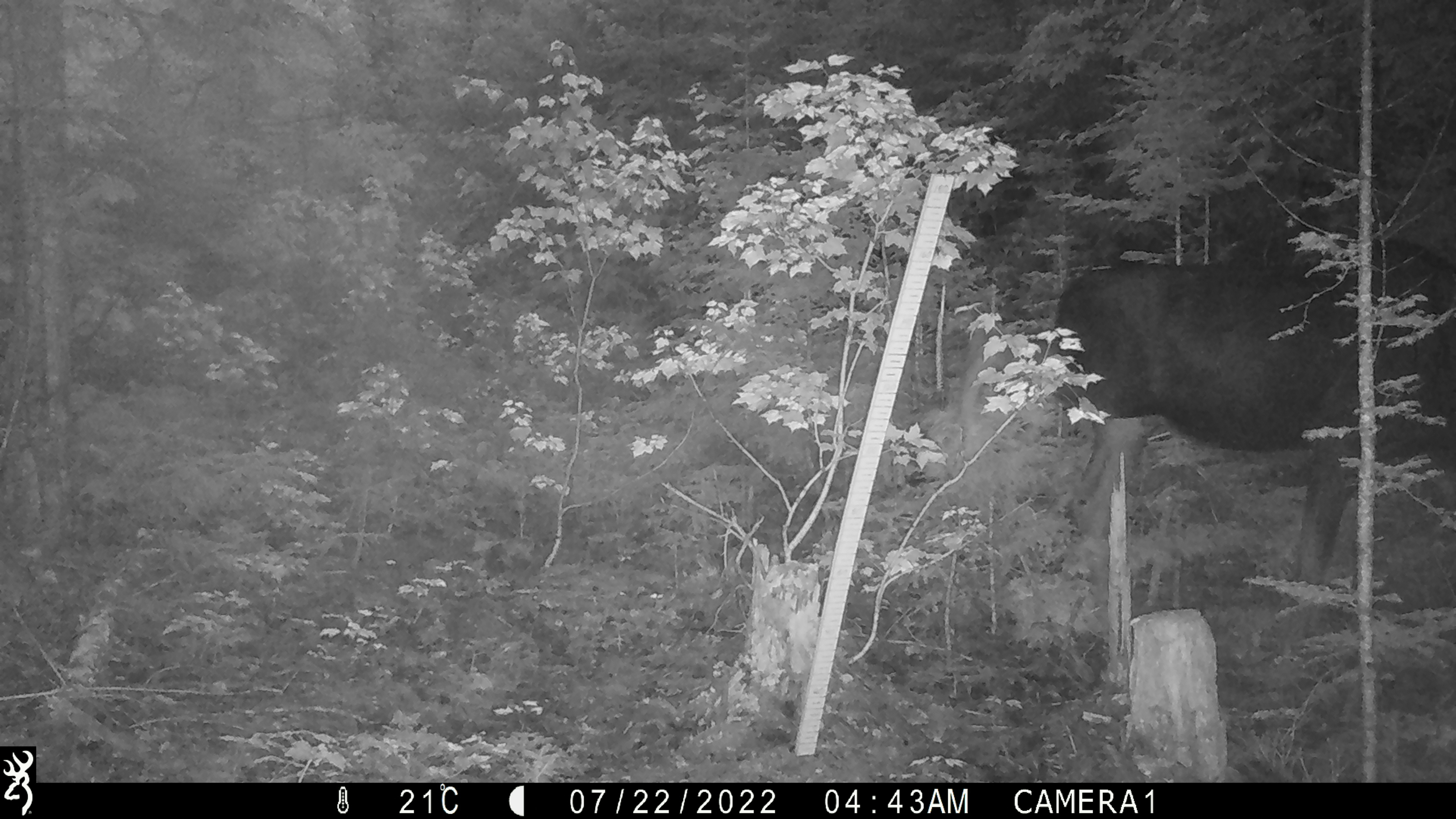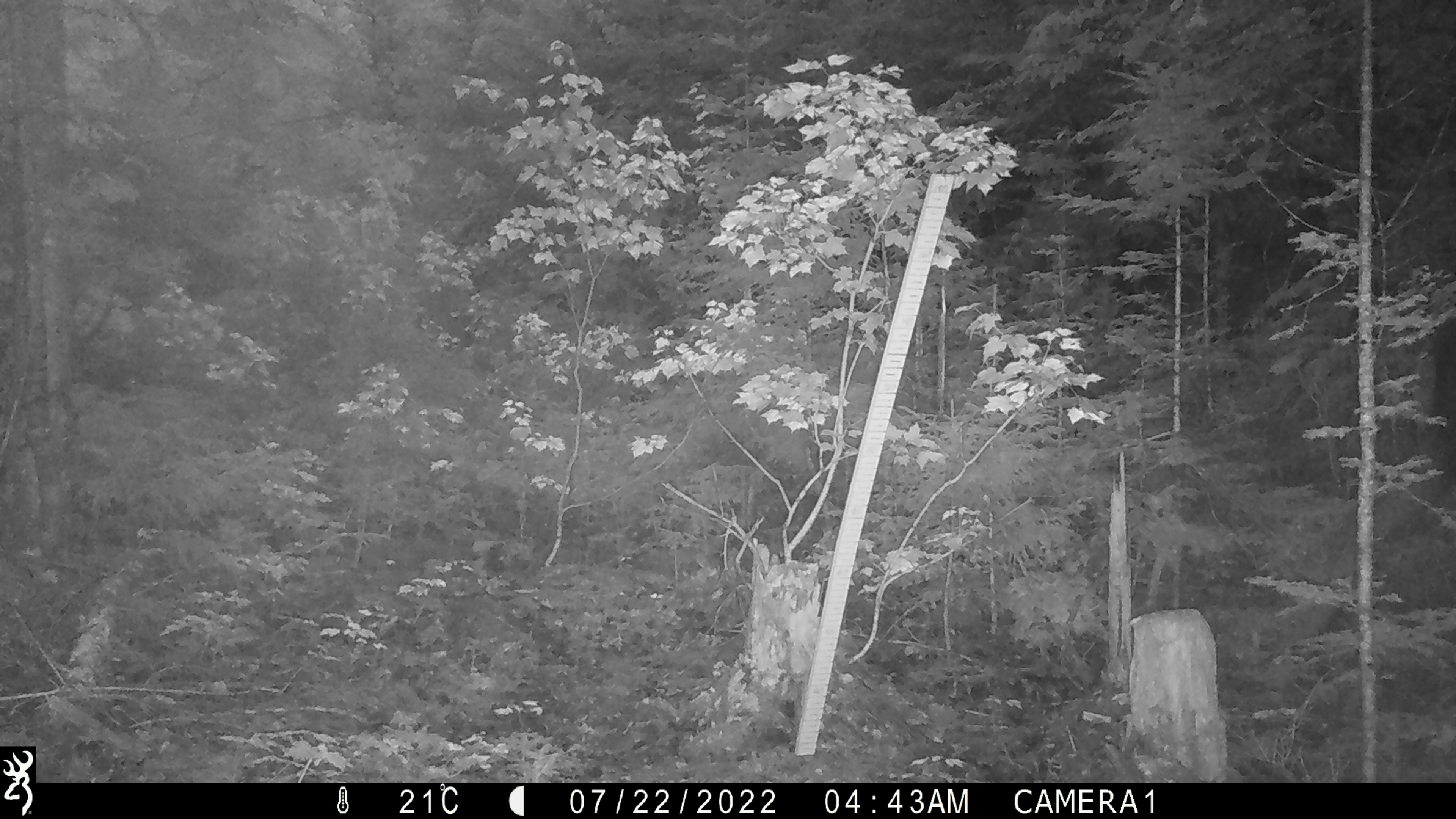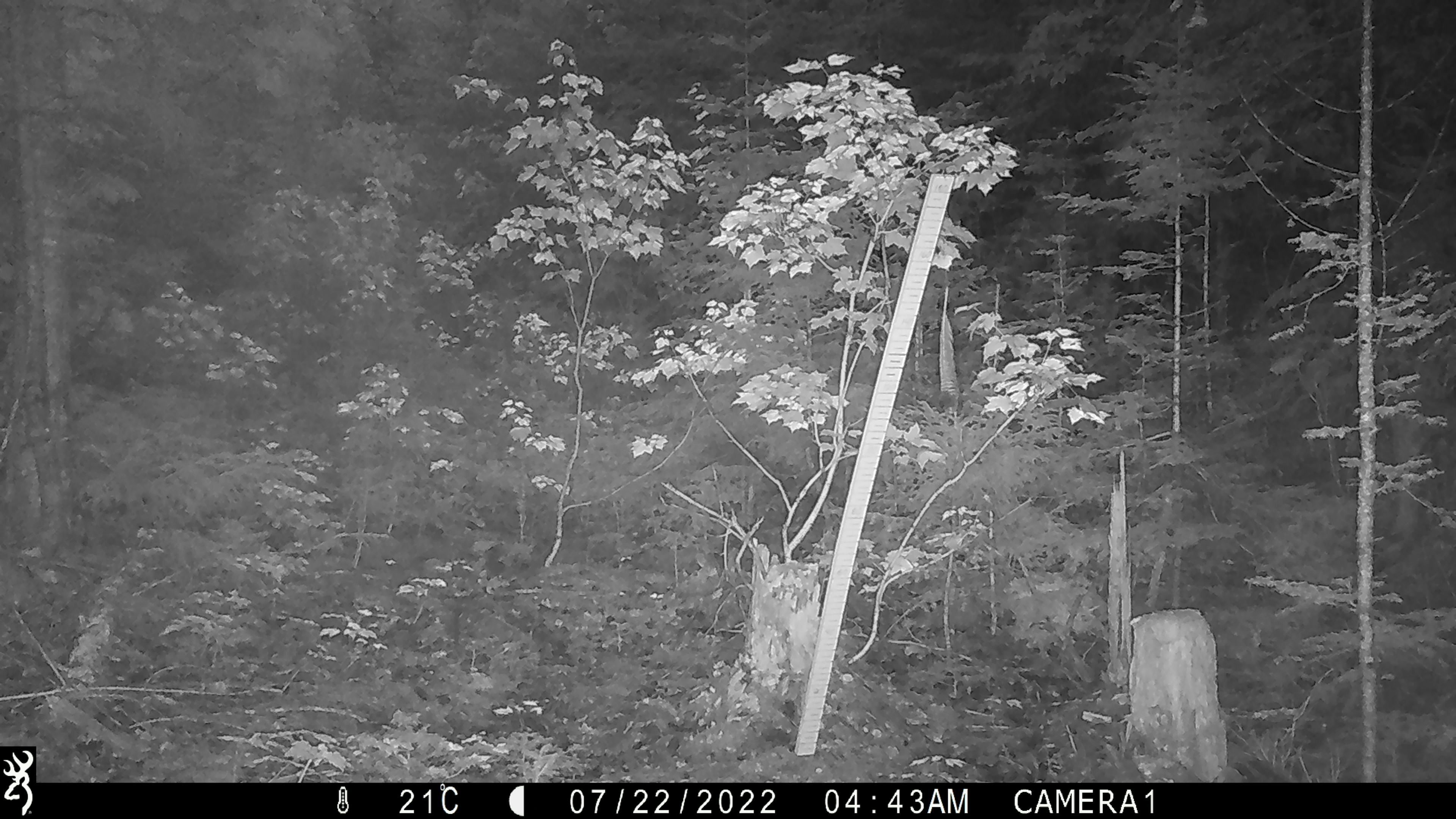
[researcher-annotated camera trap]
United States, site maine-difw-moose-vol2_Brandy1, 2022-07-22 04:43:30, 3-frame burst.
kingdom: Animalia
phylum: Chordata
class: Mammalia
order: Artiodactyla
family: Cervidae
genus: Alces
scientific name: Alces alces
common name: moose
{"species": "moose (Alces alces)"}